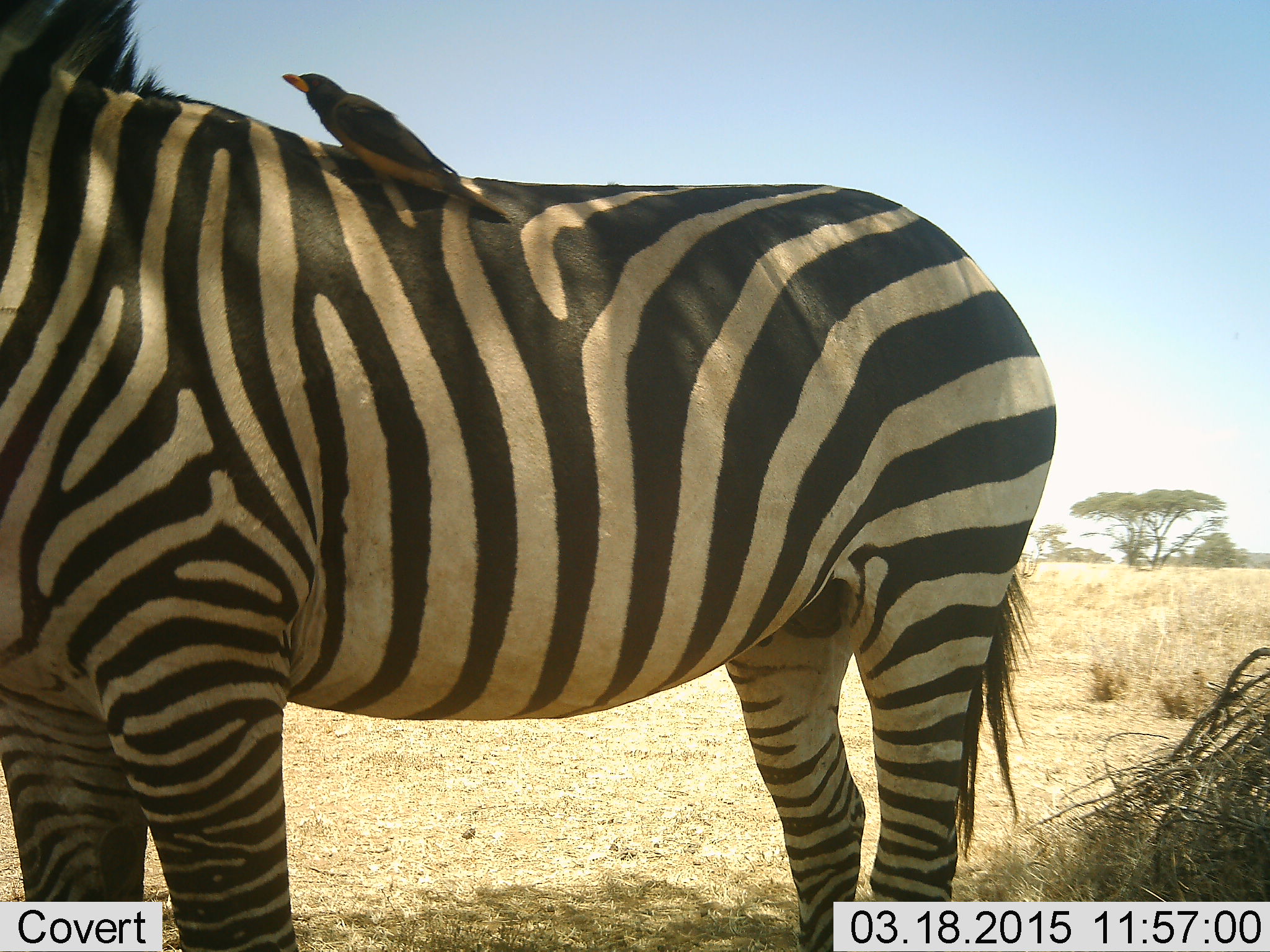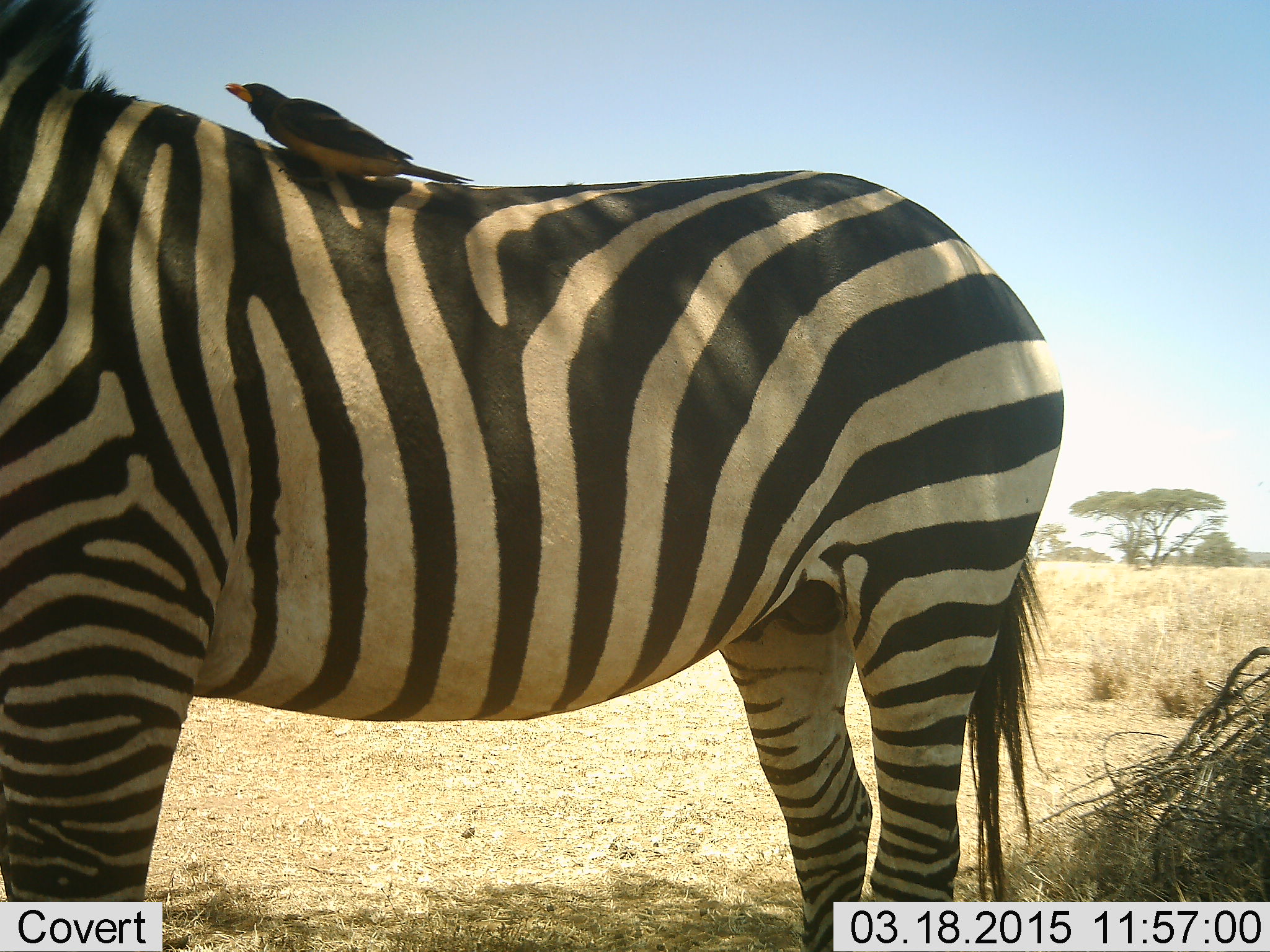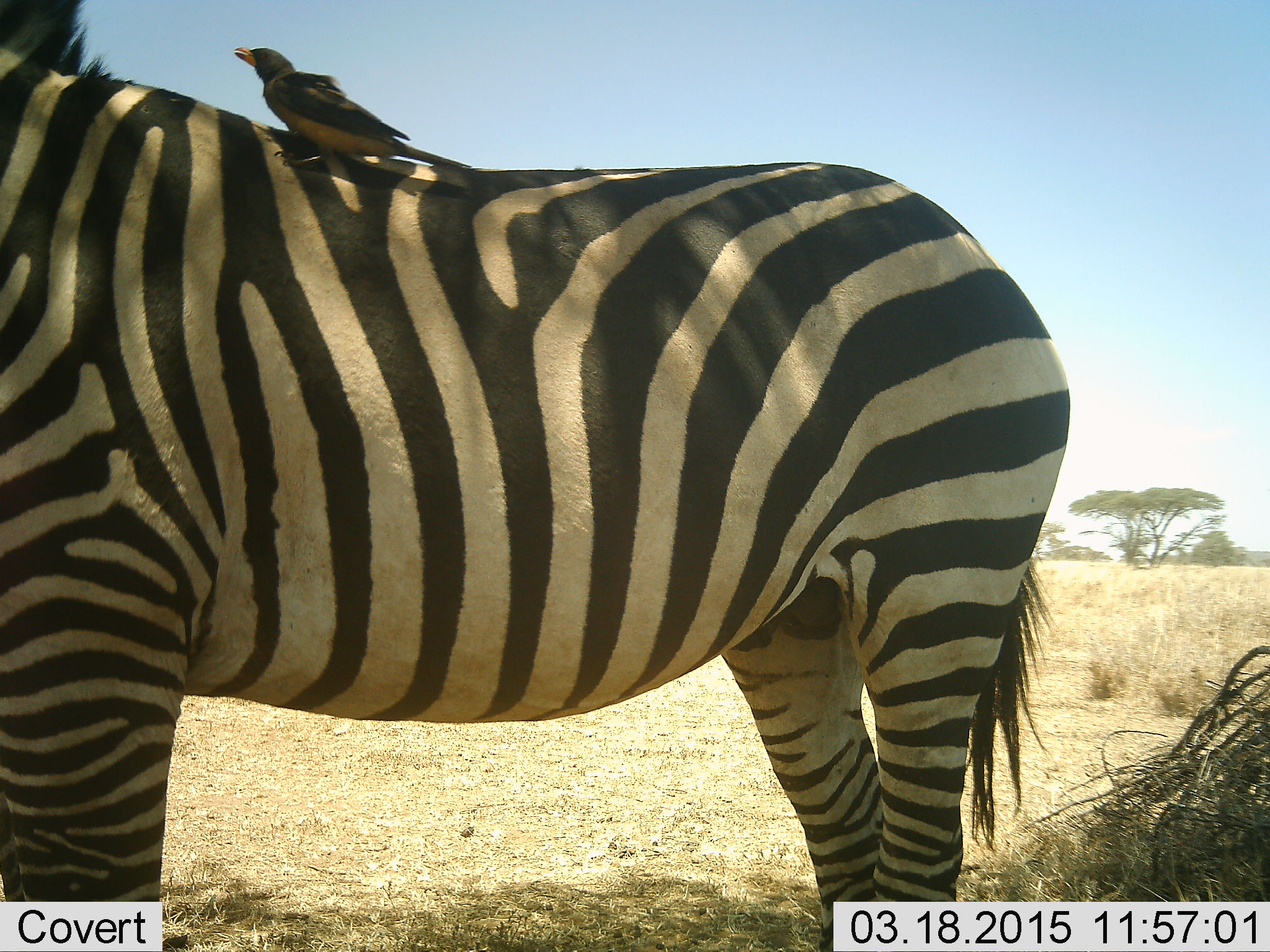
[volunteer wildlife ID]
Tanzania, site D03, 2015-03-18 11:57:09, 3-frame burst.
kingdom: Animalia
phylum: Chordata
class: Aves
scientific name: Aves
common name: bird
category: otherbird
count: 1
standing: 50%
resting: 50%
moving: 0%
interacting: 20%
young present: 0%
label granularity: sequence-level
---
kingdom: Animalia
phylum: Chordata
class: Mammalia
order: Perissodactyla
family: Equidae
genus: Equus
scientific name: Equus quagga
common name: plains zebra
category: zebra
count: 1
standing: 100%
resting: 0%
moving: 0%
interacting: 0%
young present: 0%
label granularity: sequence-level